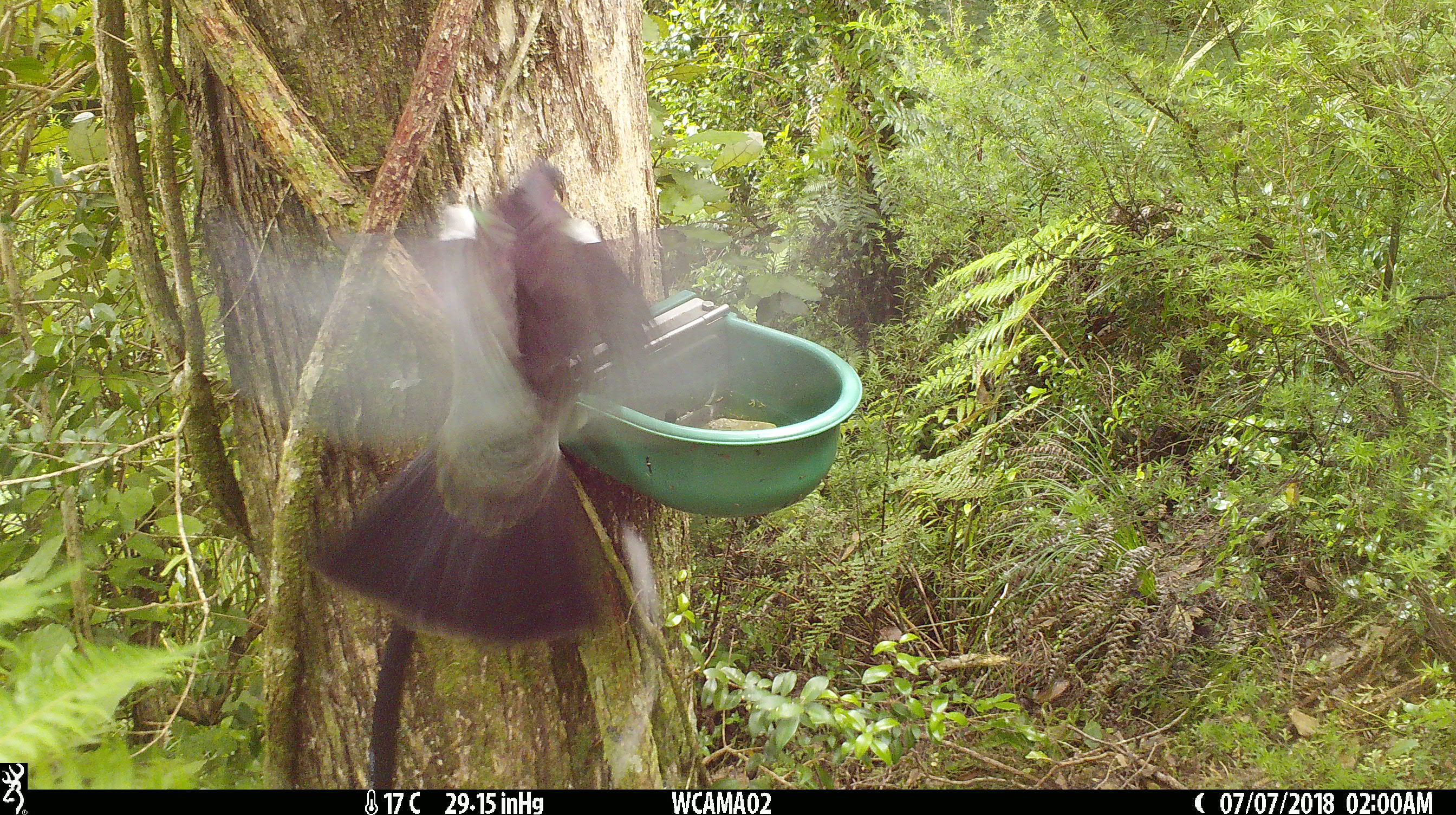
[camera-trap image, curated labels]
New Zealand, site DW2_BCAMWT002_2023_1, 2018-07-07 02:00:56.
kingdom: Animalia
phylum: Chordata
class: Aves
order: Columbiformes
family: Columbidae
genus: Hemiphaga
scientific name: Hemiphaga novaeseelandiae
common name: new zealand pigeon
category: kereru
Kereru (new zealand pigeon) (Hemiphaga novaeseelandiae).